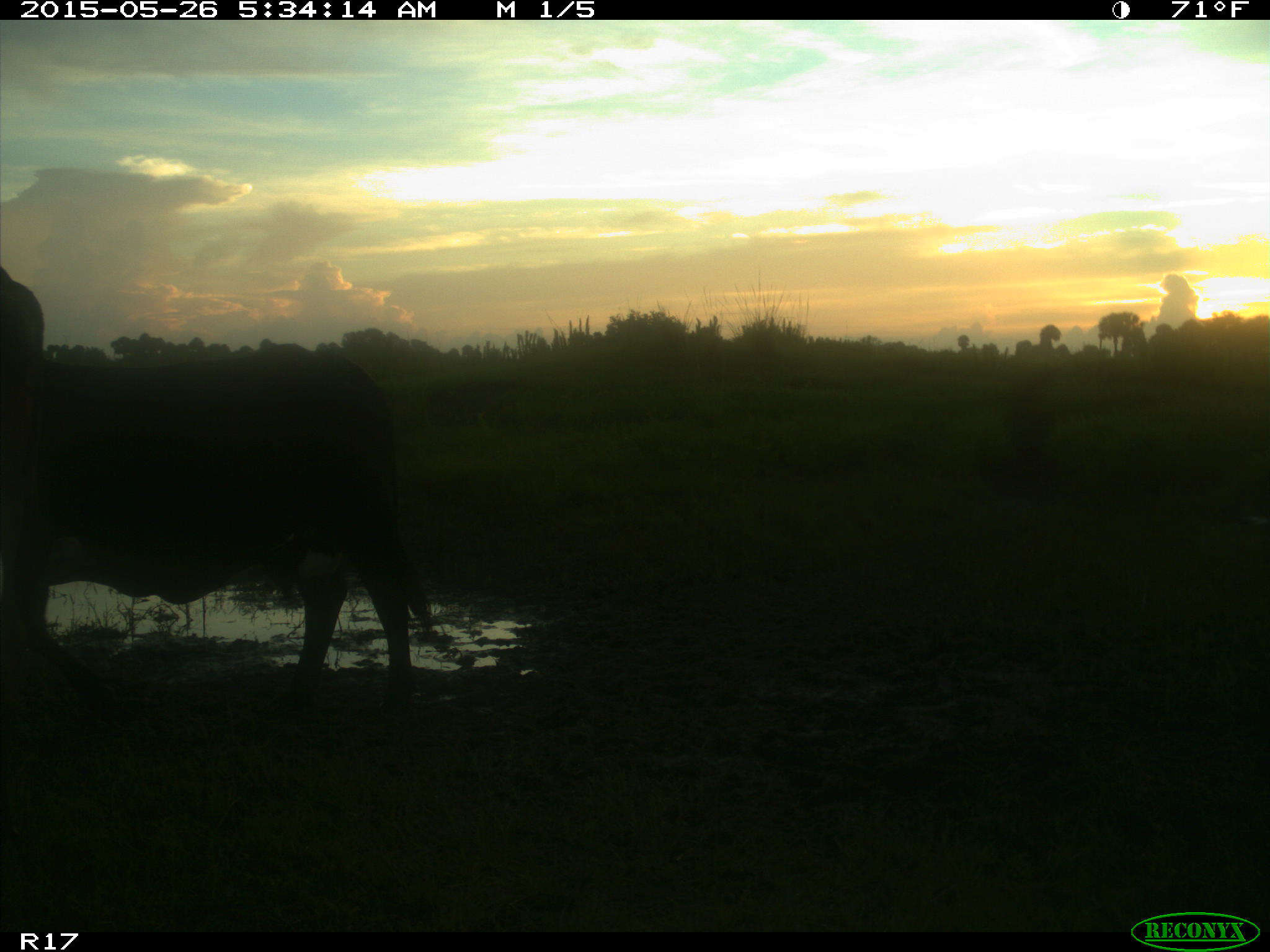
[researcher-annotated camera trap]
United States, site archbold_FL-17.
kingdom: Animalia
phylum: Chordata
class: Mammalia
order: Artiodactyla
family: Bovidae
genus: Bos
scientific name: Bos taurus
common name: domestic cow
Bos taurus (domestic cow).